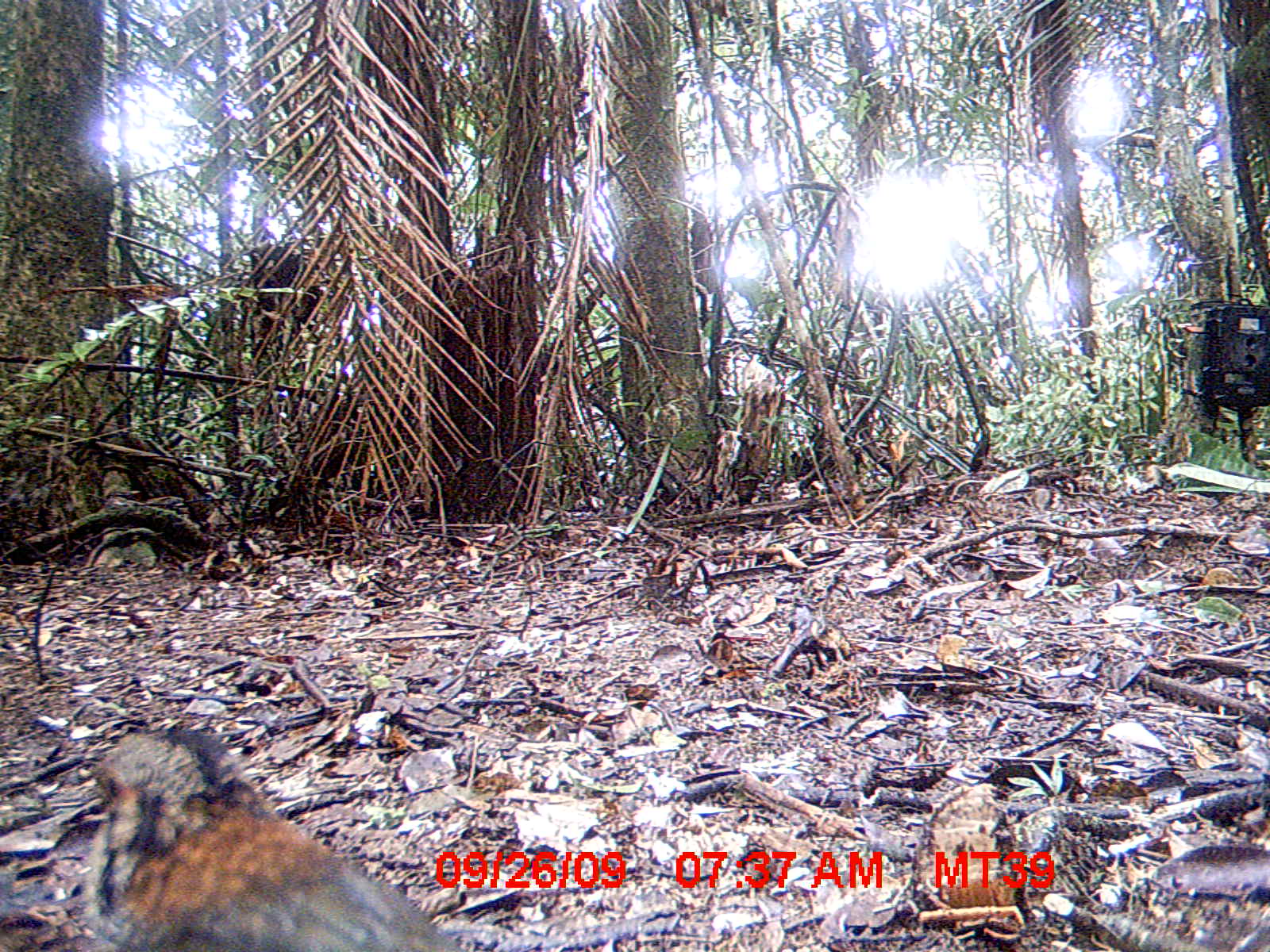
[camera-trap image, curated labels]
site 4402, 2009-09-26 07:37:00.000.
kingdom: Animalia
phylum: Chordata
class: Aves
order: Coraciiformes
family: Brachypteraciidae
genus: Brachypteracias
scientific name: Brachypteracias squamiger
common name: scaly ground-roller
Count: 1.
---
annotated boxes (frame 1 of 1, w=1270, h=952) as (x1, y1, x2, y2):
brachypteracias squamiger: (84, 729, 464, 952)